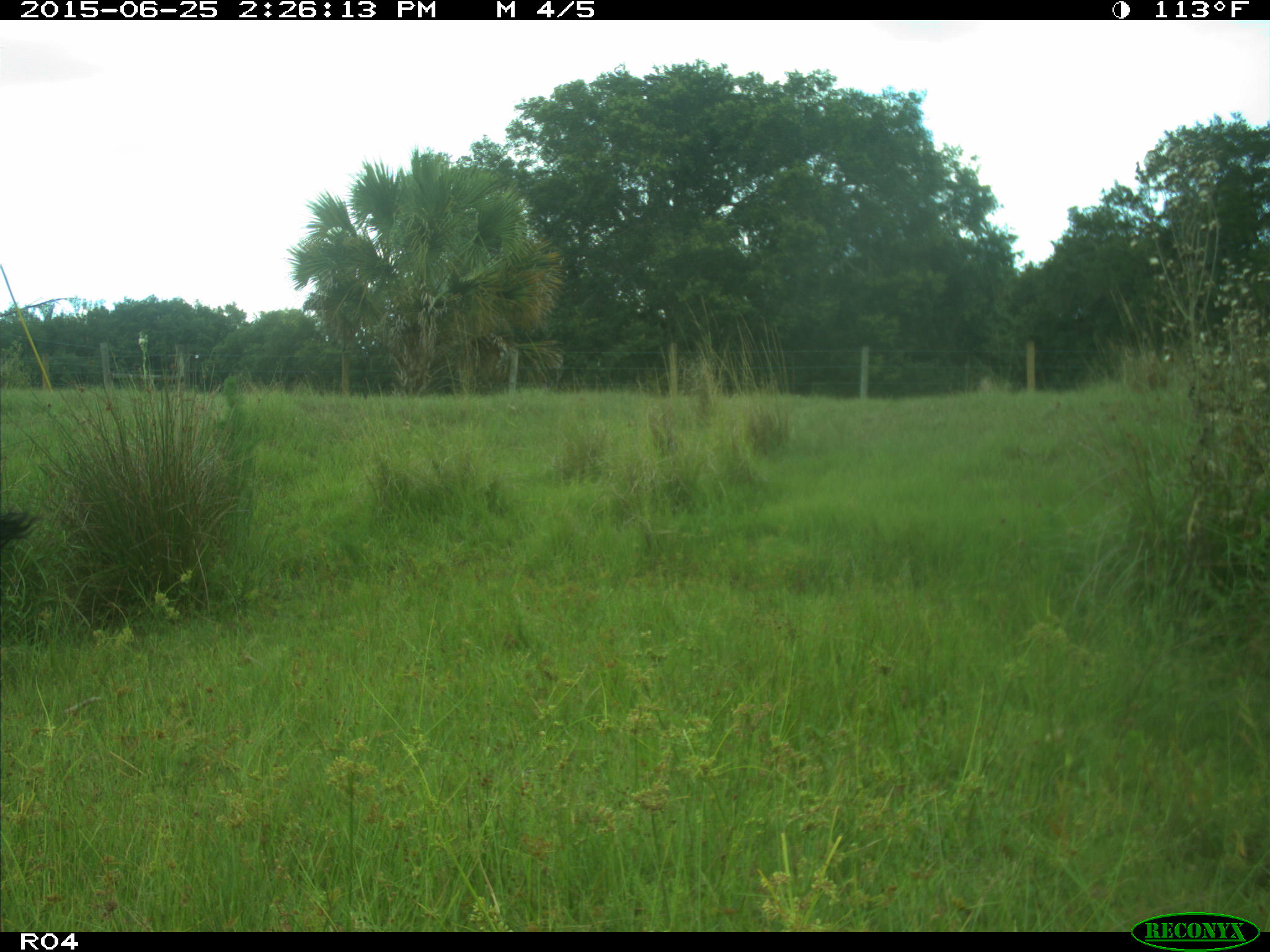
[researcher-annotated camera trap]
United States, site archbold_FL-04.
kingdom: Animalia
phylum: Chordata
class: Mammalia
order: Artiodactyla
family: Bovidae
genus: Bos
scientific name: Bos taurus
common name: domestic cow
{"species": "Bos taurus (domestic cow)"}